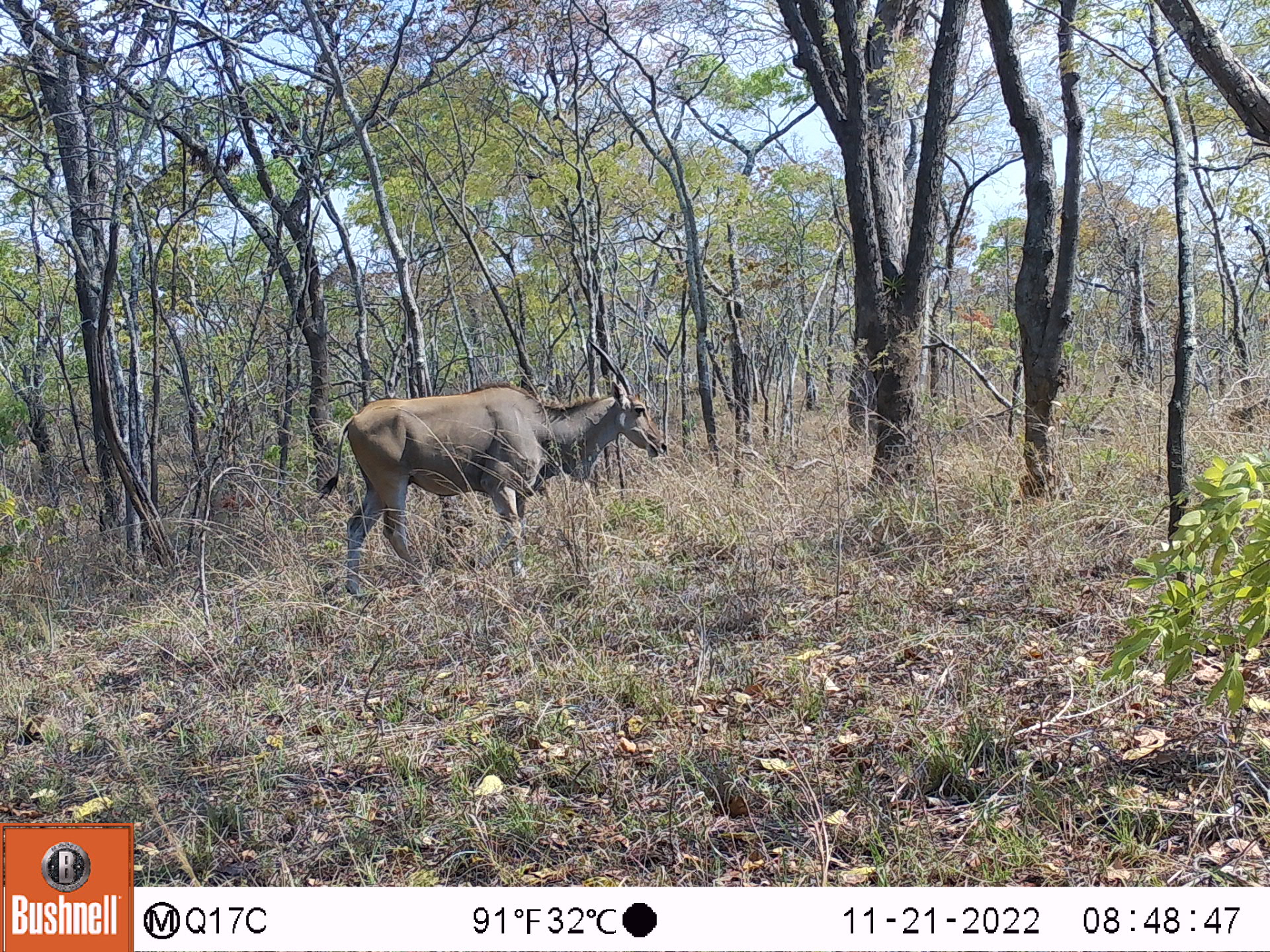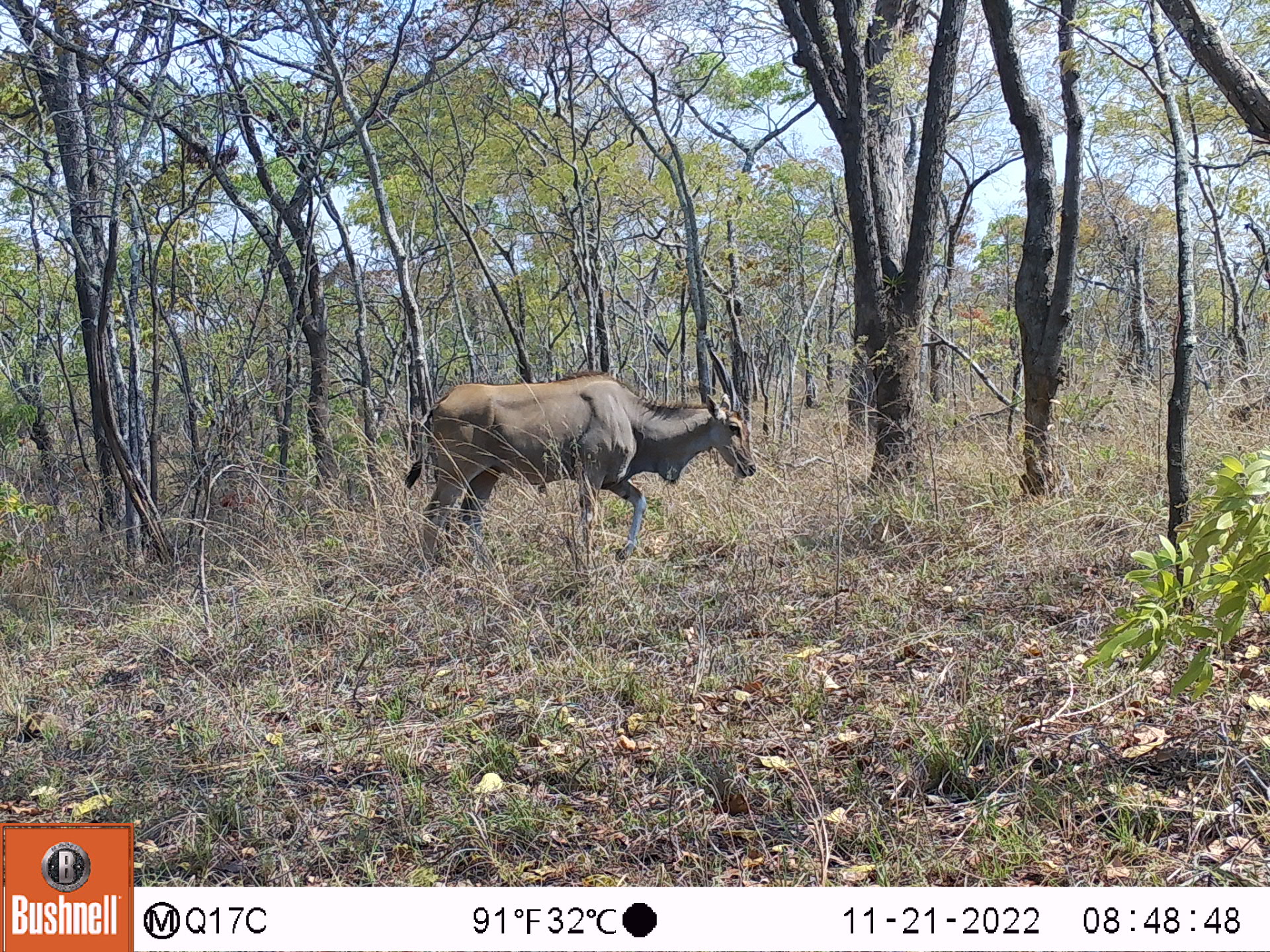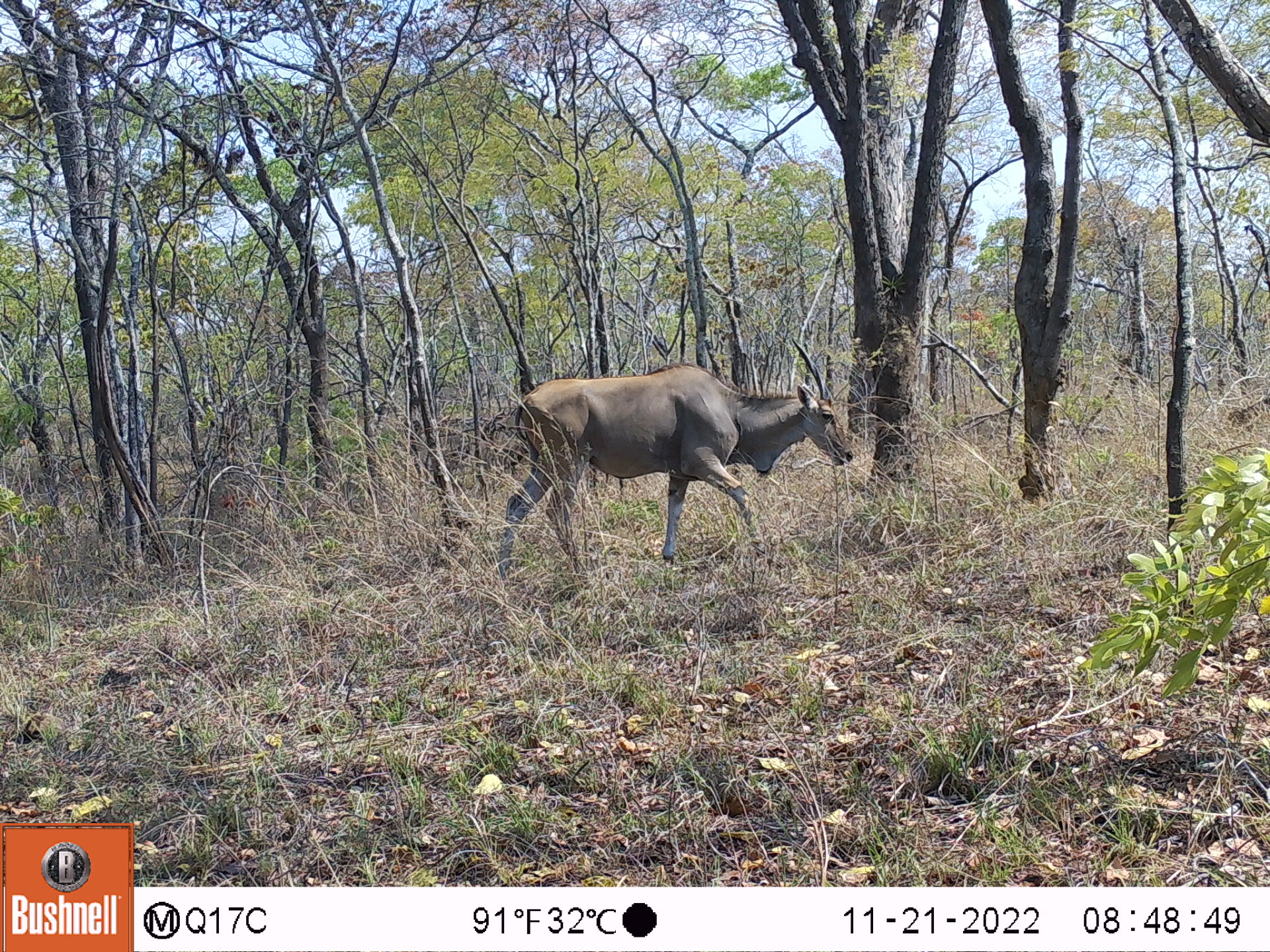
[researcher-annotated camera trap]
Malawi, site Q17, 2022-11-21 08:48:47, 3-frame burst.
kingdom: Animalia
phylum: Chordata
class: Mammalia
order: Artiodactyla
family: Bovidae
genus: Tragelaphus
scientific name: Tragelaphus oryx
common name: common eland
Common eland (Tragelaphus oryx), count 1.